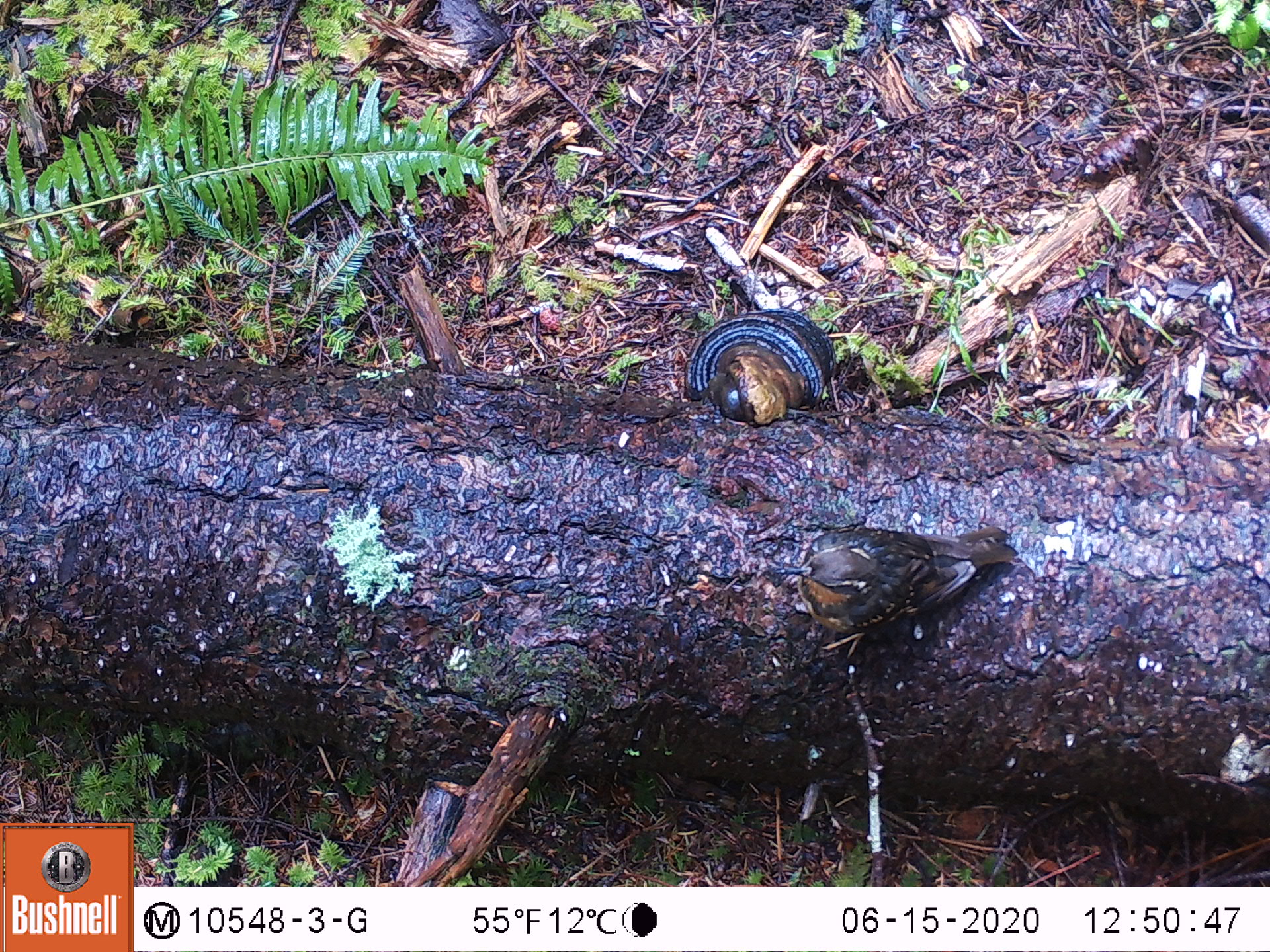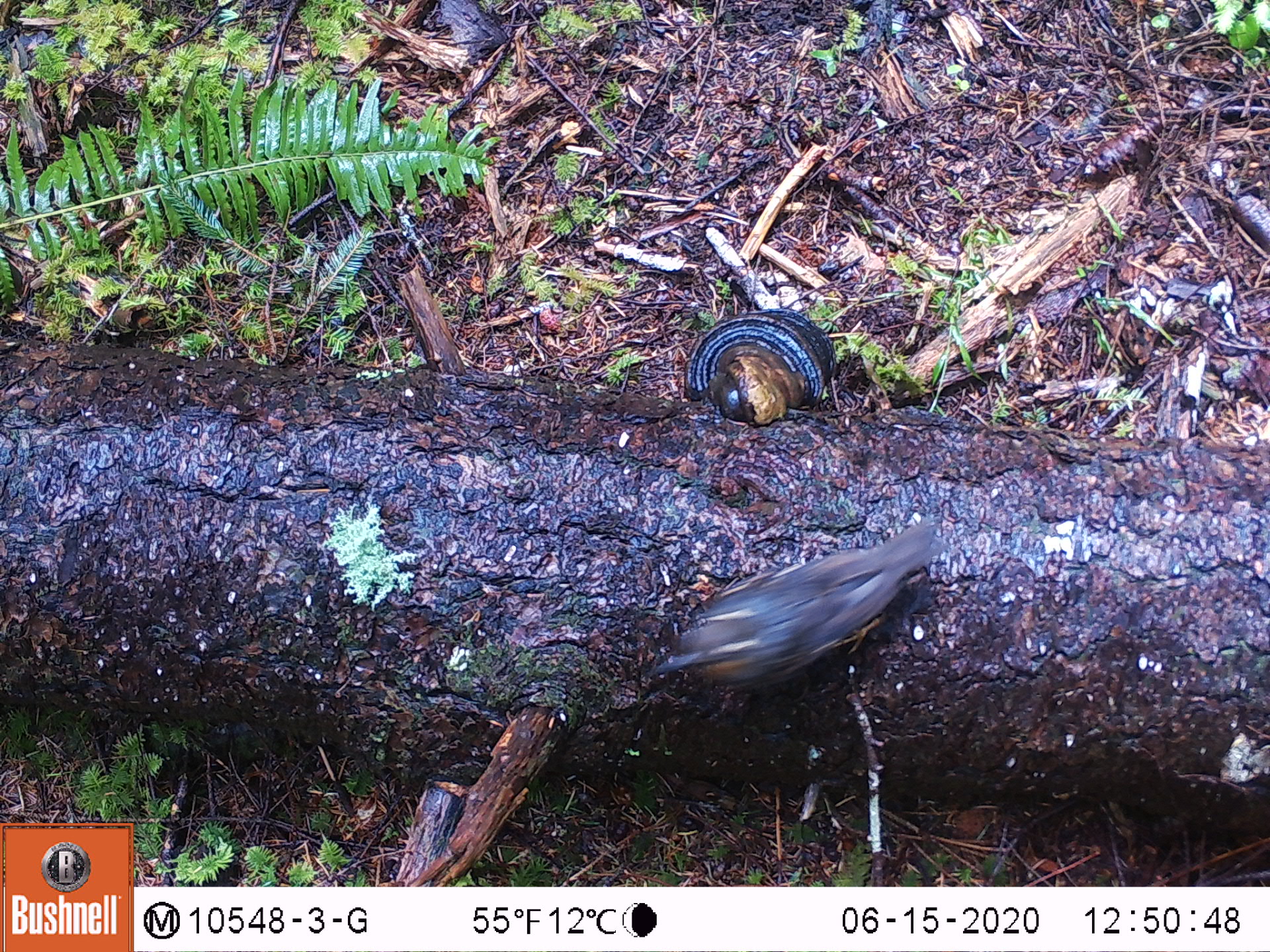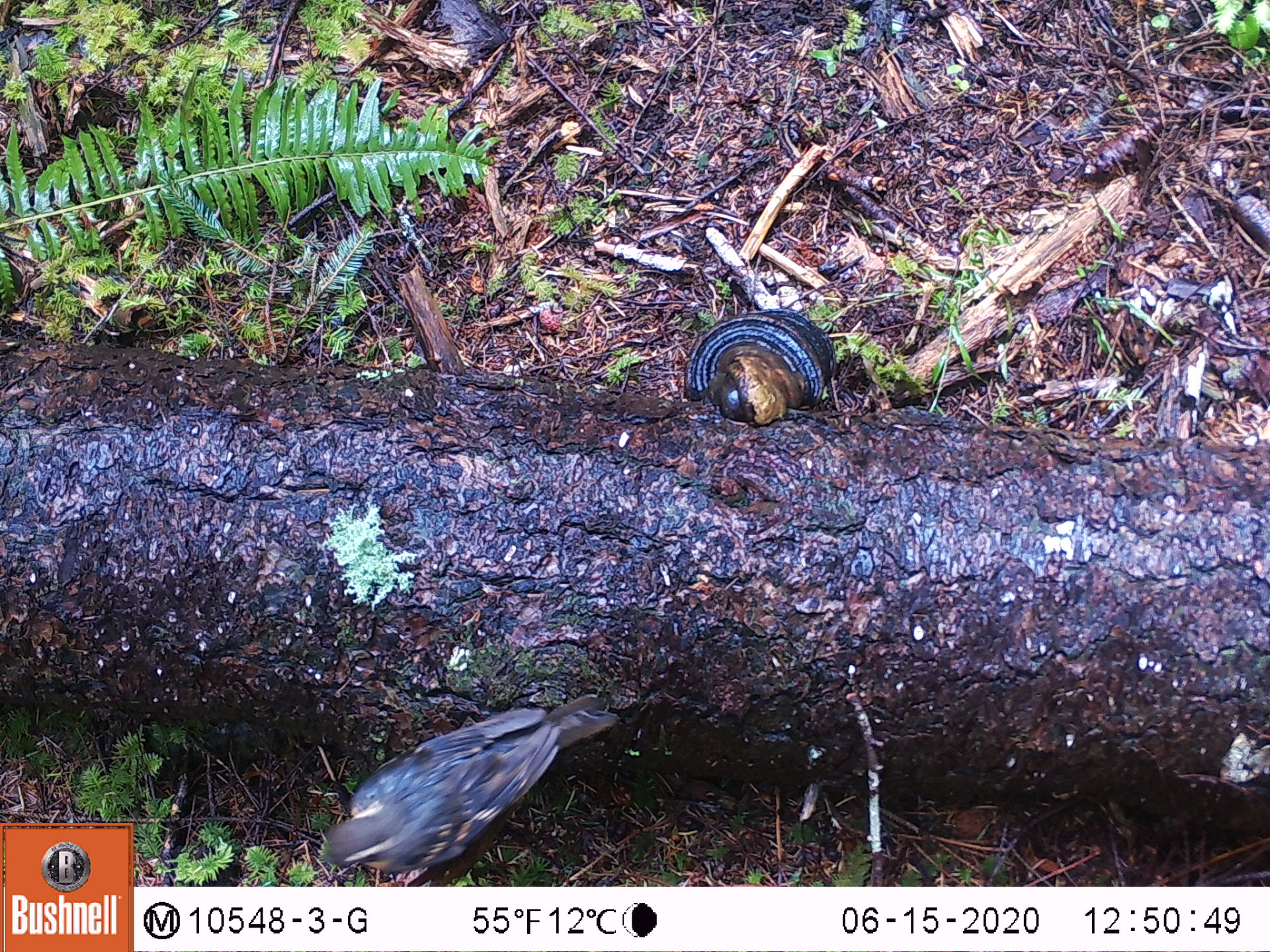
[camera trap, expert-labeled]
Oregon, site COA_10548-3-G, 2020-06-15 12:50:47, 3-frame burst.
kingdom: Animalia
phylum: Chordata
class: Aves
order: Passeriformes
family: Turdidae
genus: Ixoreus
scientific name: Ixoreus naevius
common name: varied thrush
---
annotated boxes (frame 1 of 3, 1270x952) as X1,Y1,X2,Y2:
varied thrush: 769,526,1020,662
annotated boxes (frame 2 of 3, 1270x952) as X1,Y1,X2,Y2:
varied thrush: 649,515,943,678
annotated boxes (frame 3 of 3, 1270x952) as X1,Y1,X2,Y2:
varied thrush: 314,689,617,874